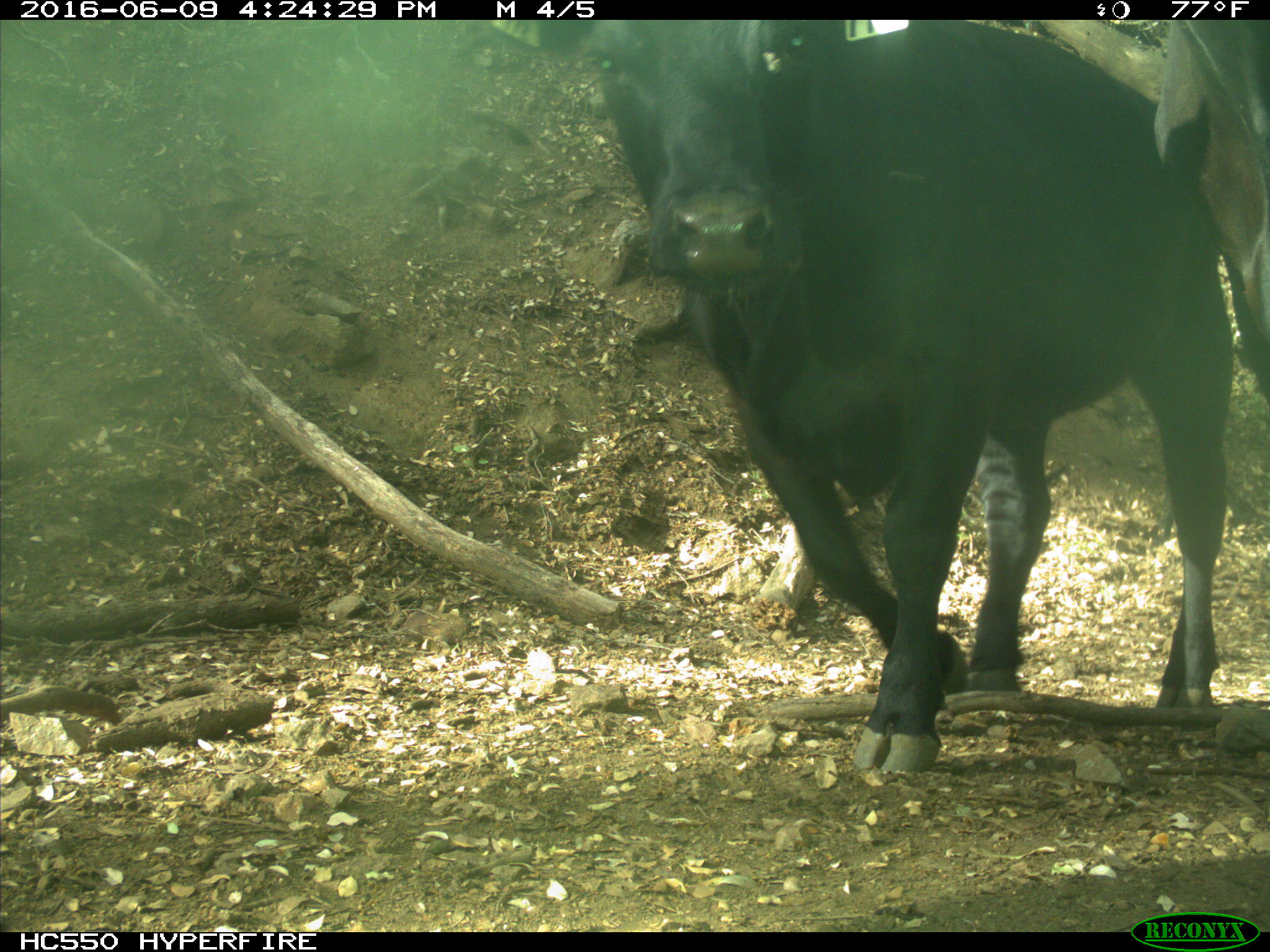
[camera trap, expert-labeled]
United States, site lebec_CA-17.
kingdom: Animalia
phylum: Chordata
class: Mammalia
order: Artiodactyla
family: Bovidae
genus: Bos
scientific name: Bos taurus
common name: domestic cow